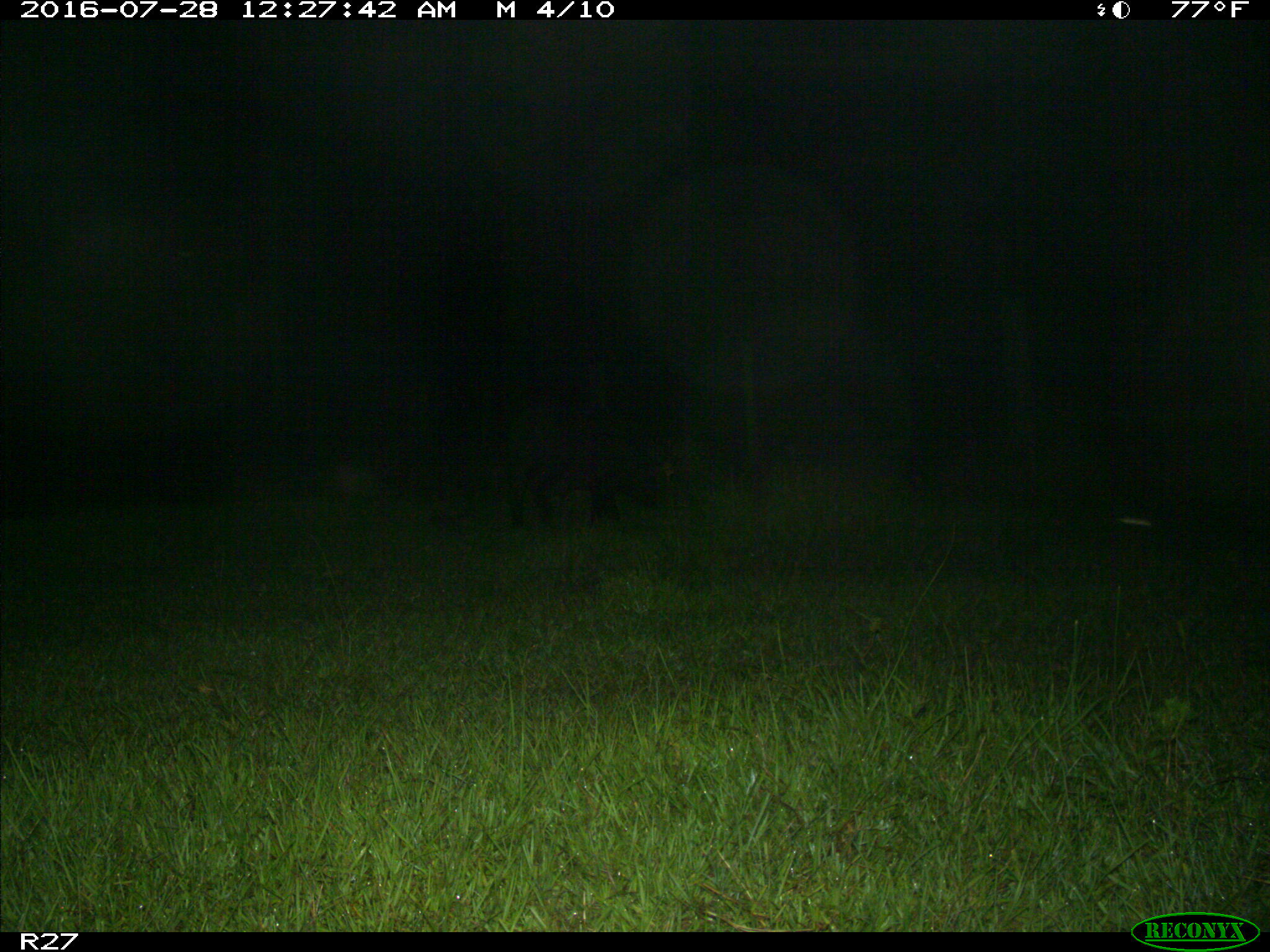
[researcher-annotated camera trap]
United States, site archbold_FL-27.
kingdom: Animalia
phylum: Chordata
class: Mammalia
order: Artiodactyla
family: Suidae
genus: Sus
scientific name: Sus scrofa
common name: wild boar